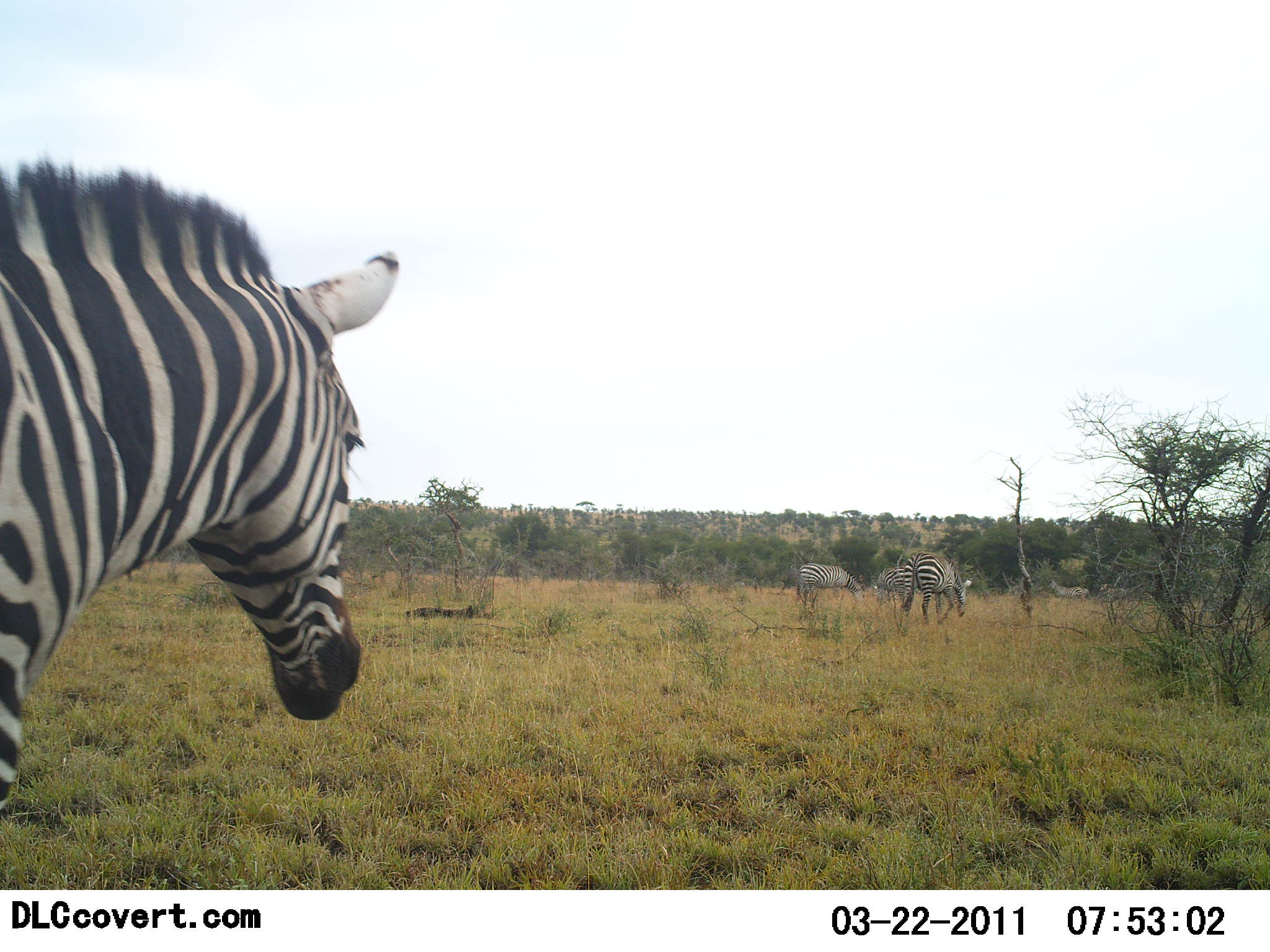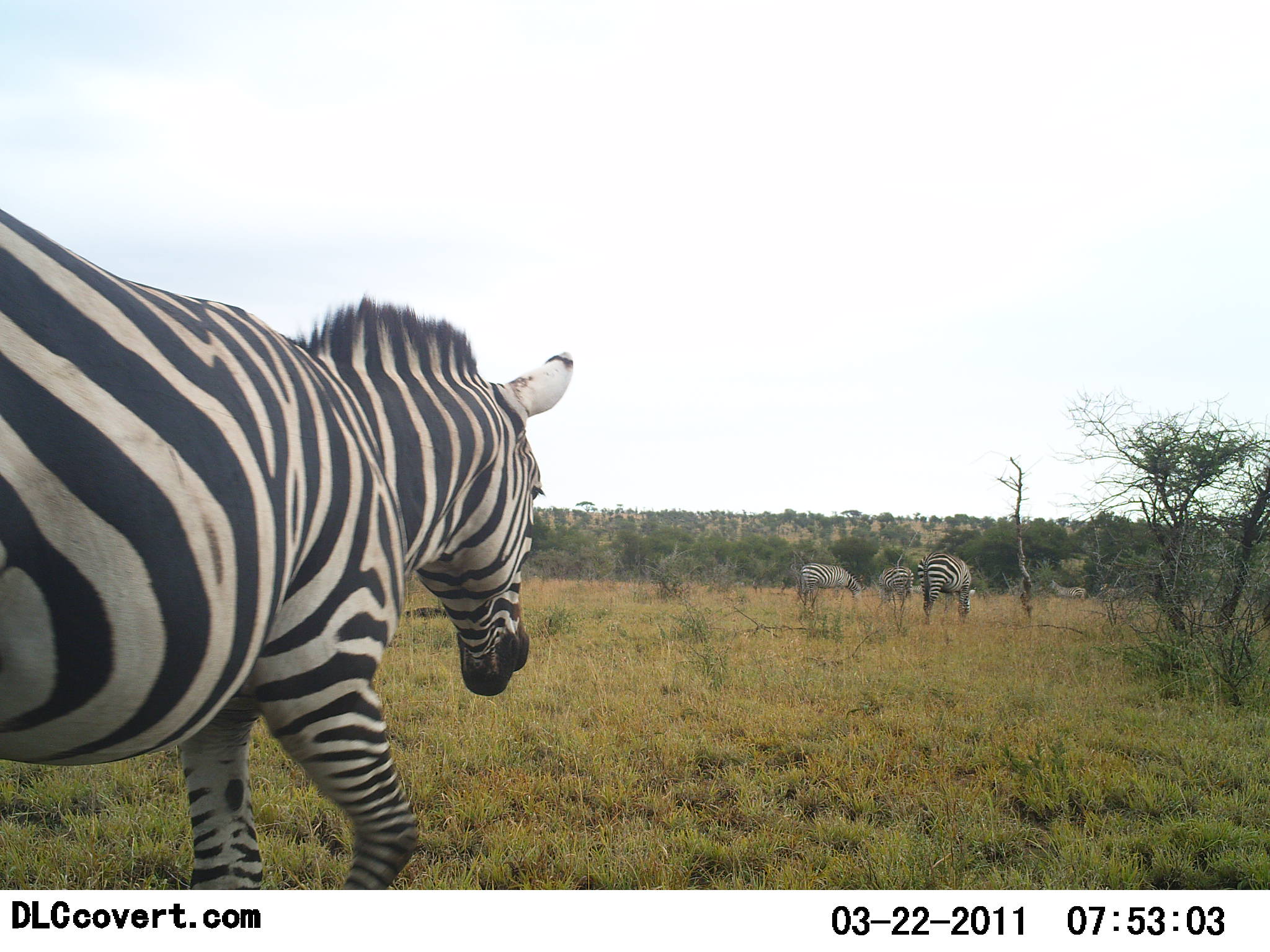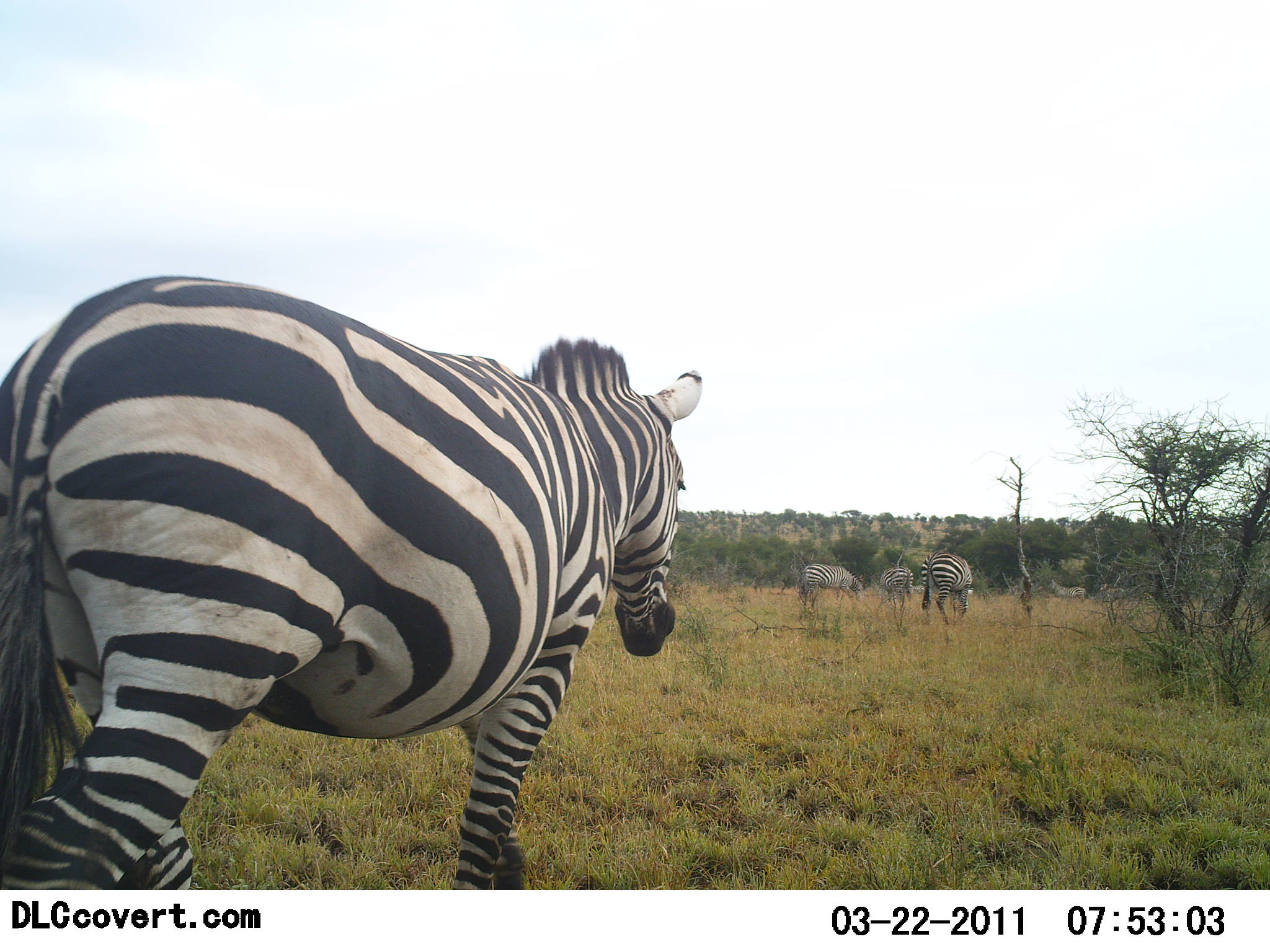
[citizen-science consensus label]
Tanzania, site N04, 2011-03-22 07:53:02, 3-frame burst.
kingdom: Animalia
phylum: Chordata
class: Mammalia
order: Perissodactyla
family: Equidae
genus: Equus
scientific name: Equus quagga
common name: plains zebra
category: zebra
Zebra (plains zebra) (Equus quagga), count 4. Behavior (volunteer vote fractions): standing 10%, resting 0%, moving 90%, interacting 0%. Young present (vote fraction): 0%. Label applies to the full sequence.